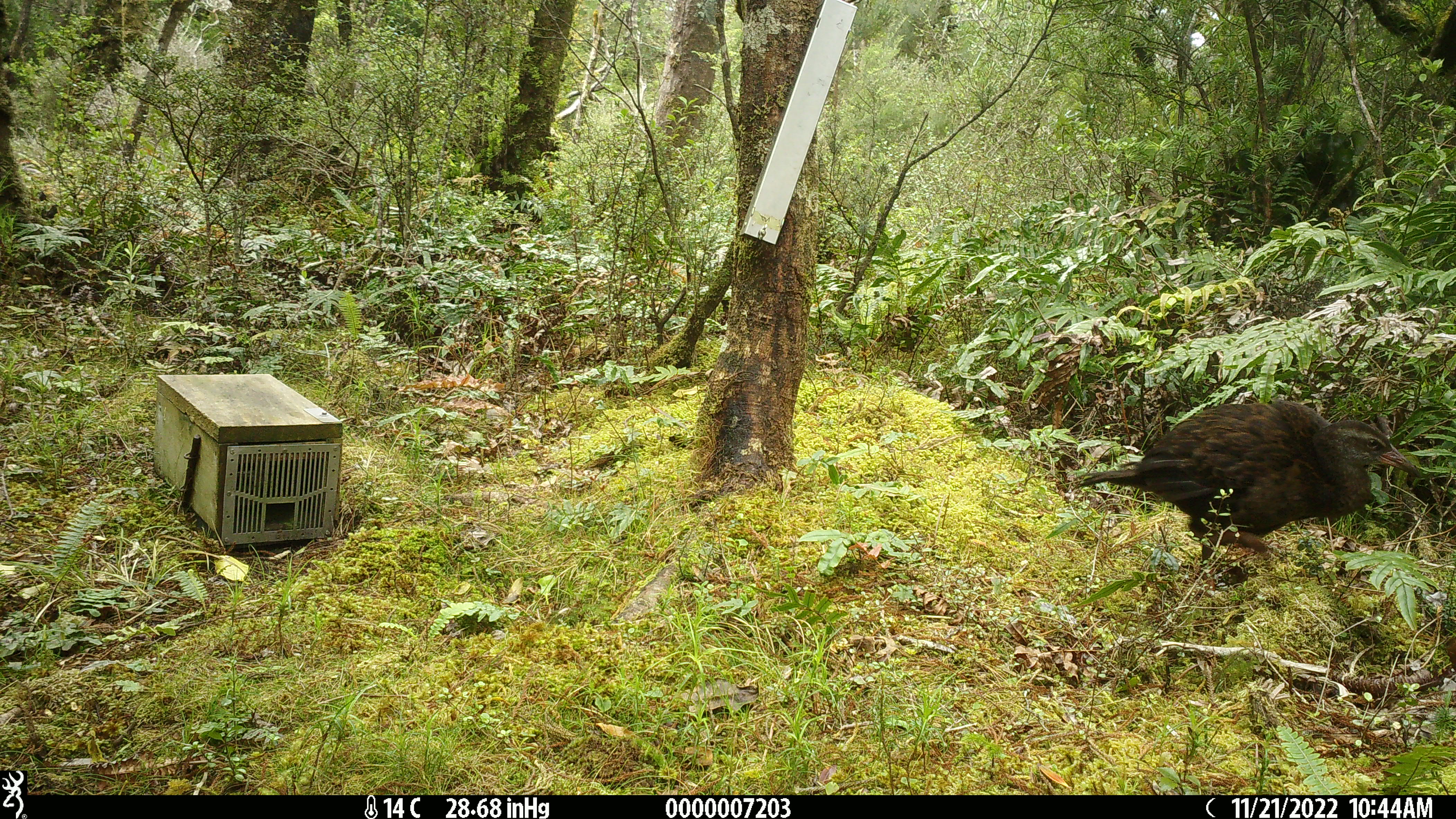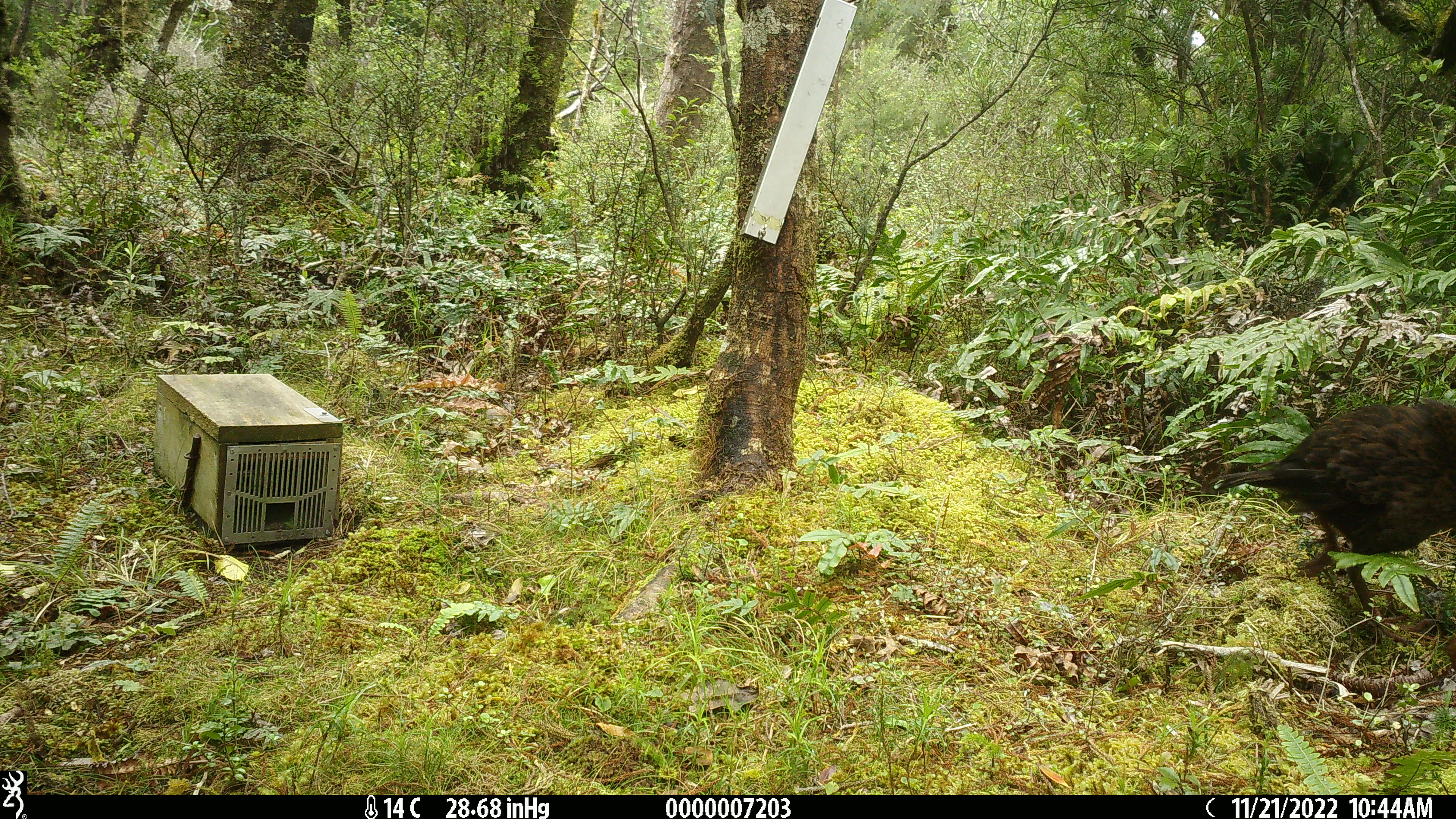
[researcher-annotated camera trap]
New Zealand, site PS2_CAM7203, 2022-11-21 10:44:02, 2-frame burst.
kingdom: Animalia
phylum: Chordata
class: Aves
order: Gruiformes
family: Rallidae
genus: Gallirallus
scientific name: Gallirallus australis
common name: weka